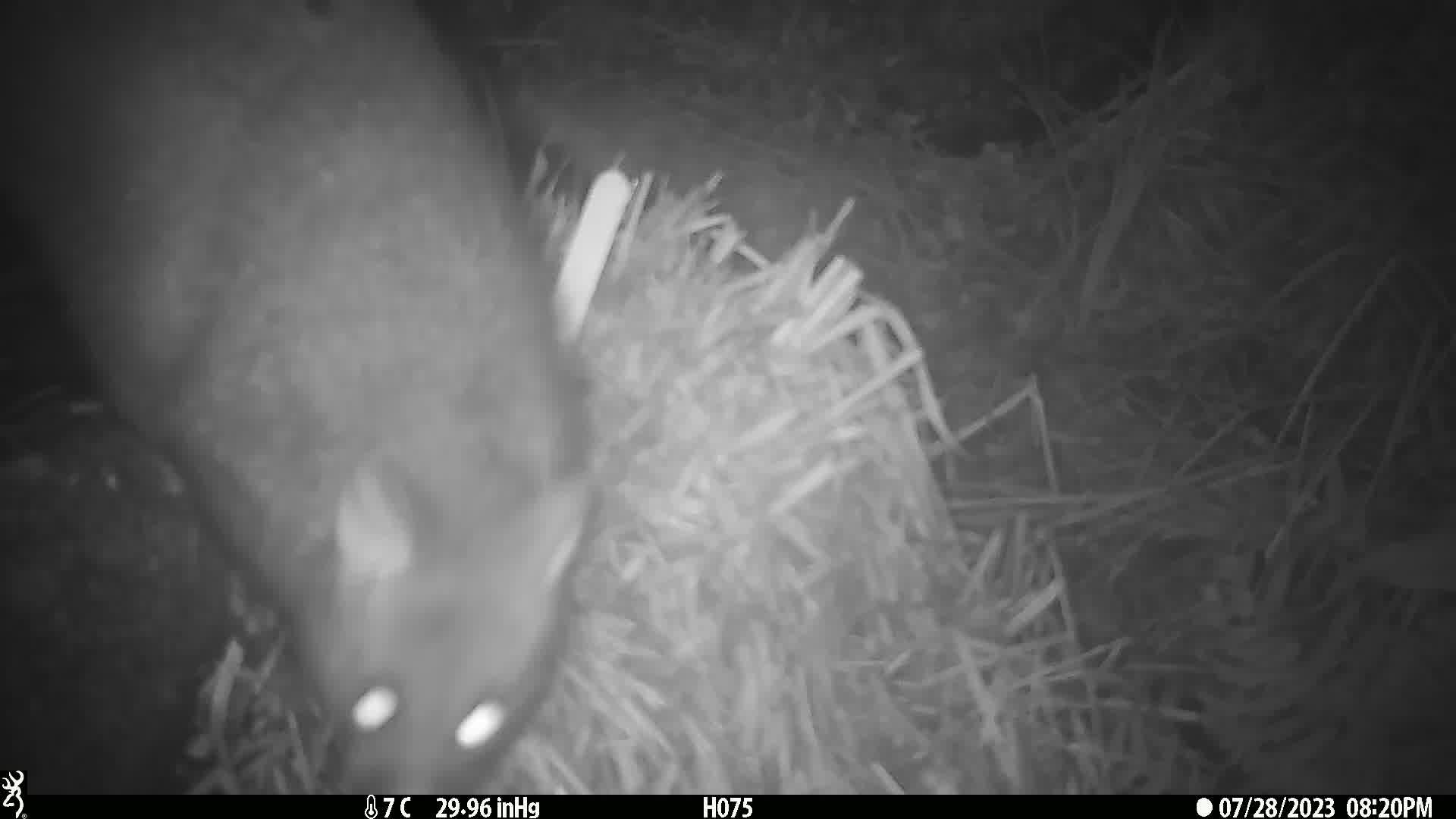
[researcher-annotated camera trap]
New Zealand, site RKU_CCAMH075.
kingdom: Animalia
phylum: Chordata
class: Mammalia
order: Diprotodontia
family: Phalangeridae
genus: Trichosurus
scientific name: Trichosurus vulpecula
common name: common brushtail possum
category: possum